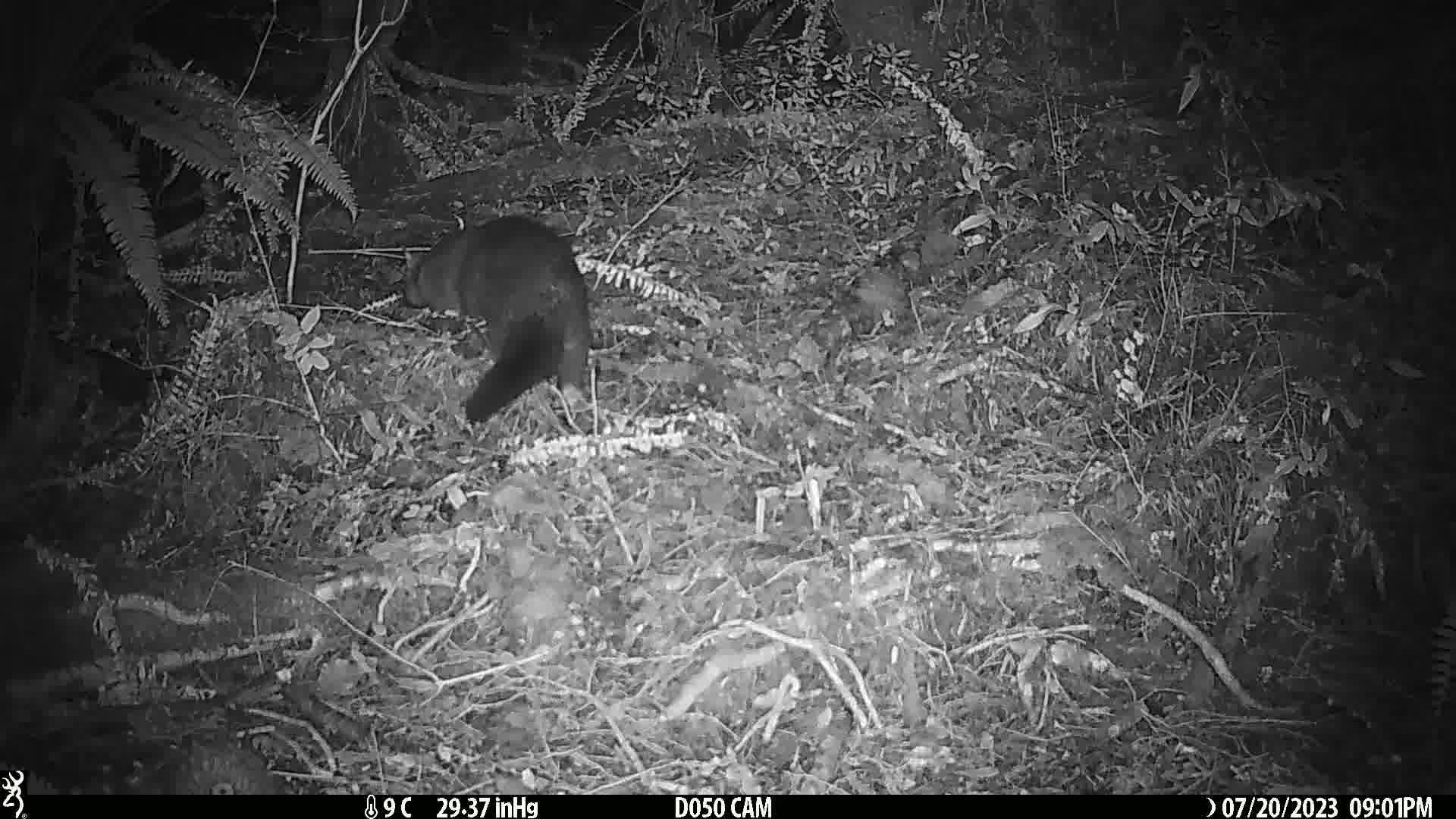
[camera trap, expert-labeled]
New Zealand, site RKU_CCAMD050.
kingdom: Animalia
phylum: Chordata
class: Mammalia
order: Diprotodontia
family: Phalangeridae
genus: Trichosurus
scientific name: Trichosurus vulpecula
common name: common brushtail possum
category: possum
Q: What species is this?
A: Possum (common brushtail possum) (Trichosurus vulpecula).